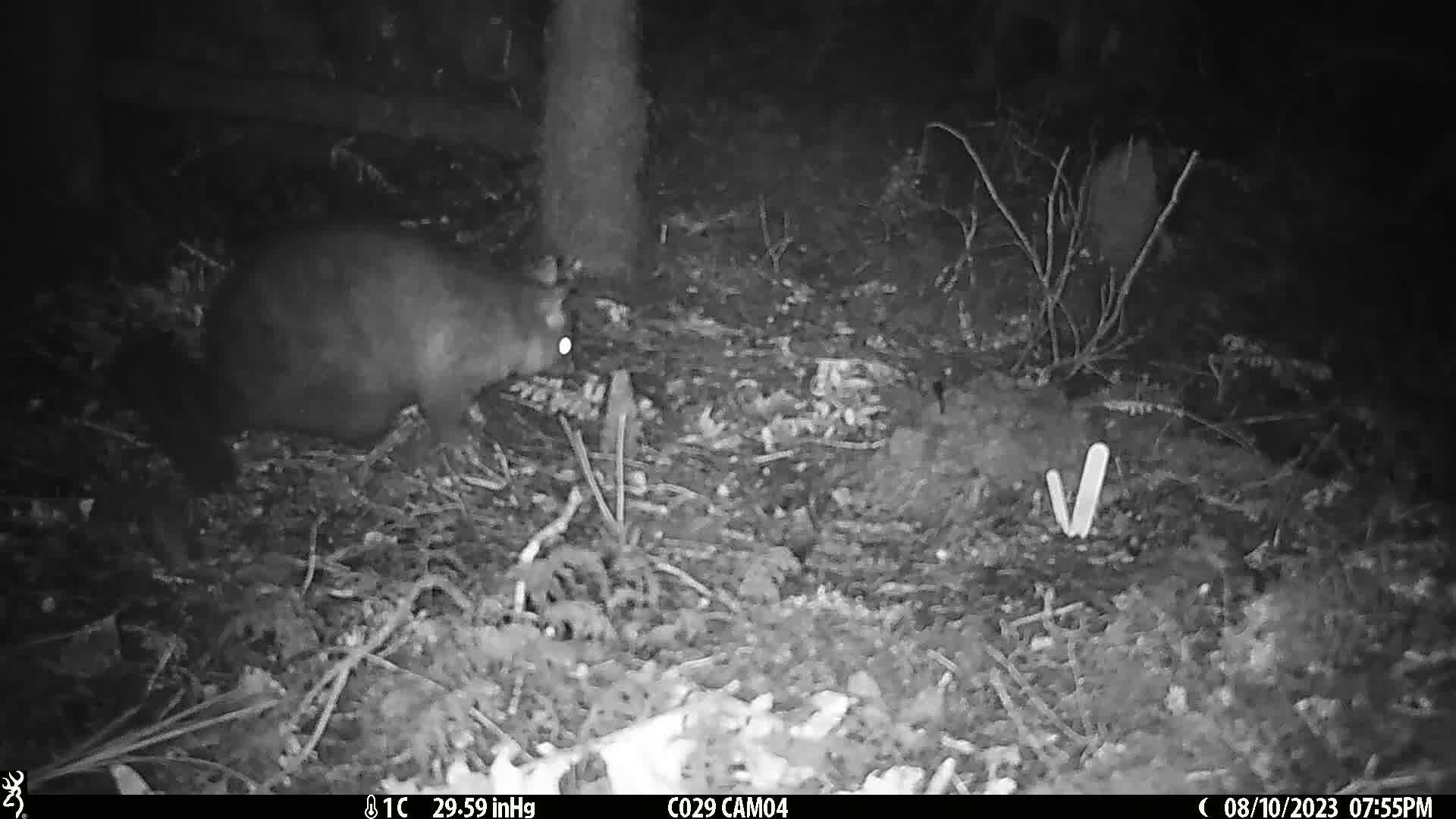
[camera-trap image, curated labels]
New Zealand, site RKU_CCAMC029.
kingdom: Animalia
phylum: Chordata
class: Mammalia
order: Diprotodontia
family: Phalangeridae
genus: Trichosurus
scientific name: Trichosurus vulpecula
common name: common brushtail possum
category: possum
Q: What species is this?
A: Possum (common brushtail possum) (Trichosurus vulpecula).